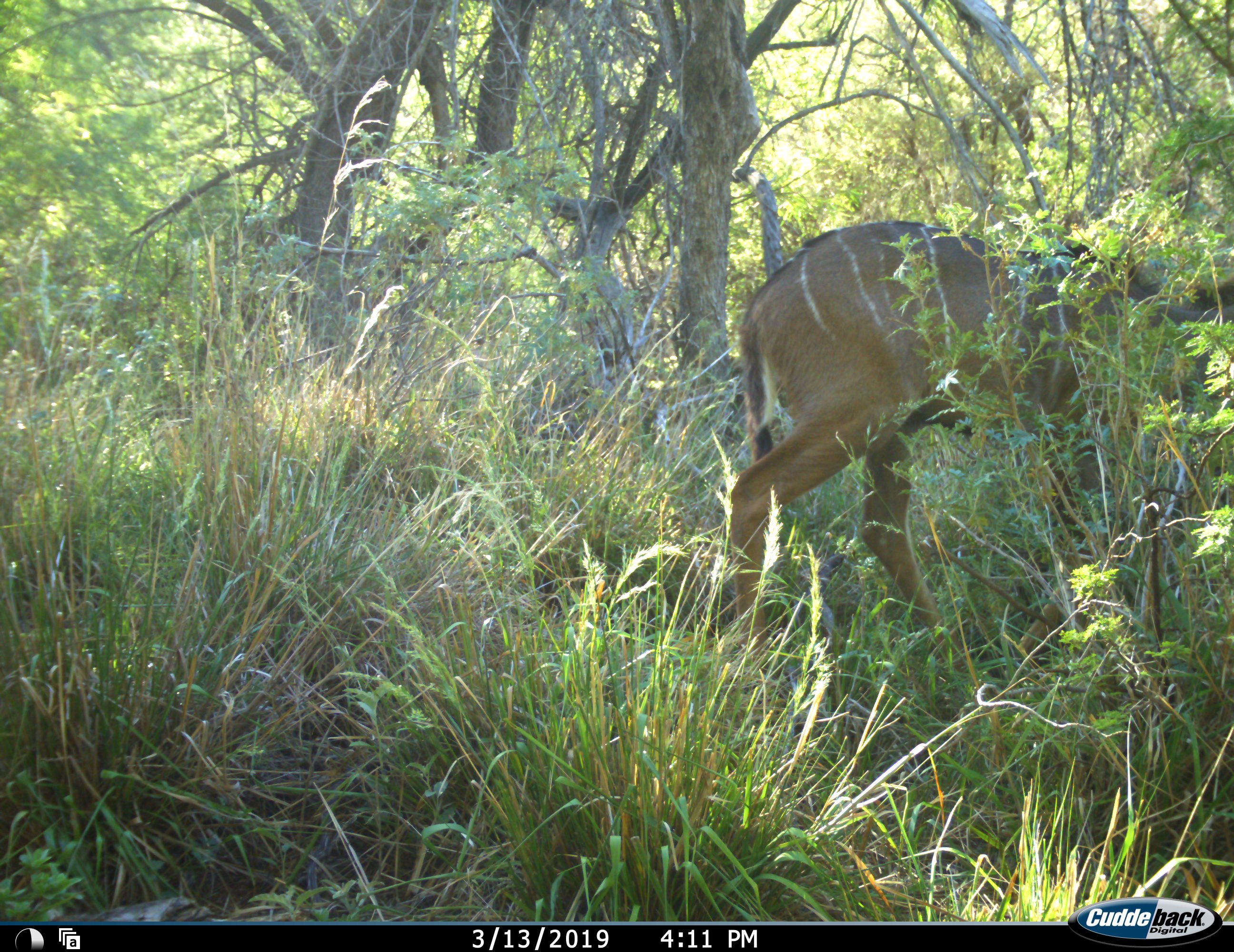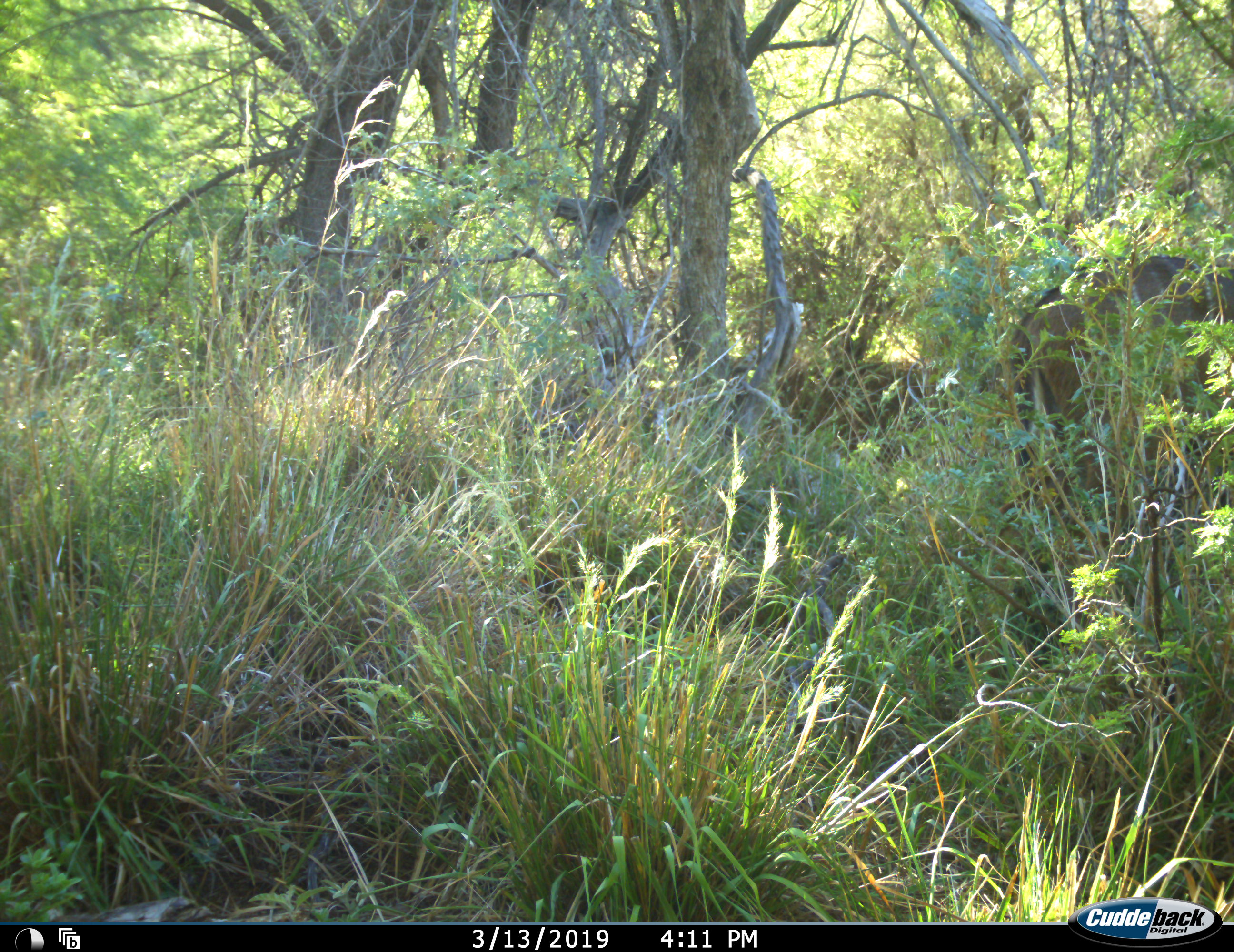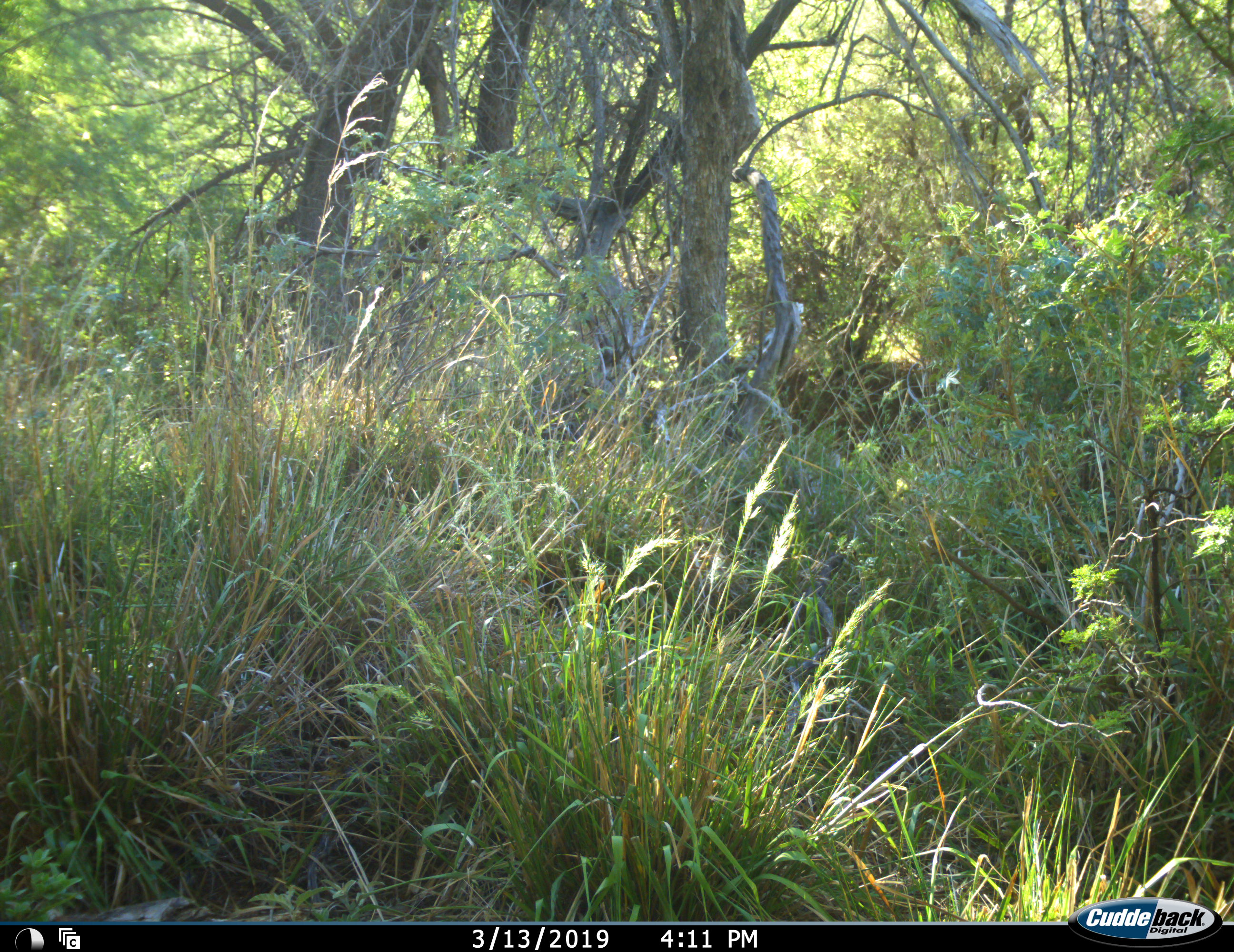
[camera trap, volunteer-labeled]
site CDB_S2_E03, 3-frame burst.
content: unidentified animal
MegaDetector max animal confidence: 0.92